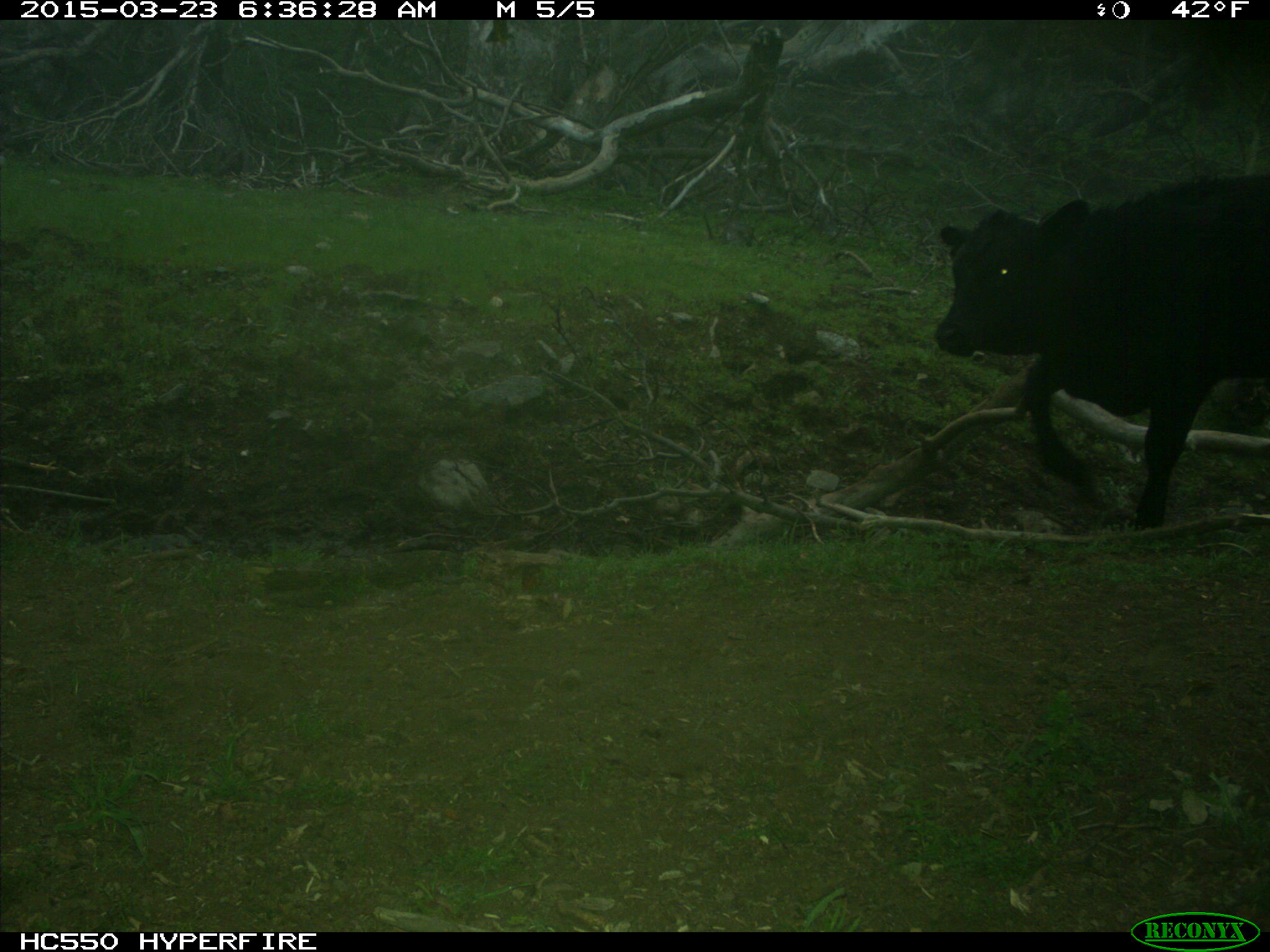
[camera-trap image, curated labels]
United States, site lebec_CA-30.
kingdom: Animalia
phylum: Chordata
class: Mammalia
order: Artiodactyla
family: Bovidae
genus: Bos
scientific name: Bos taurus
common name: domestic cow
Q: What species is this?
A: Bos taurus (domestic cow).